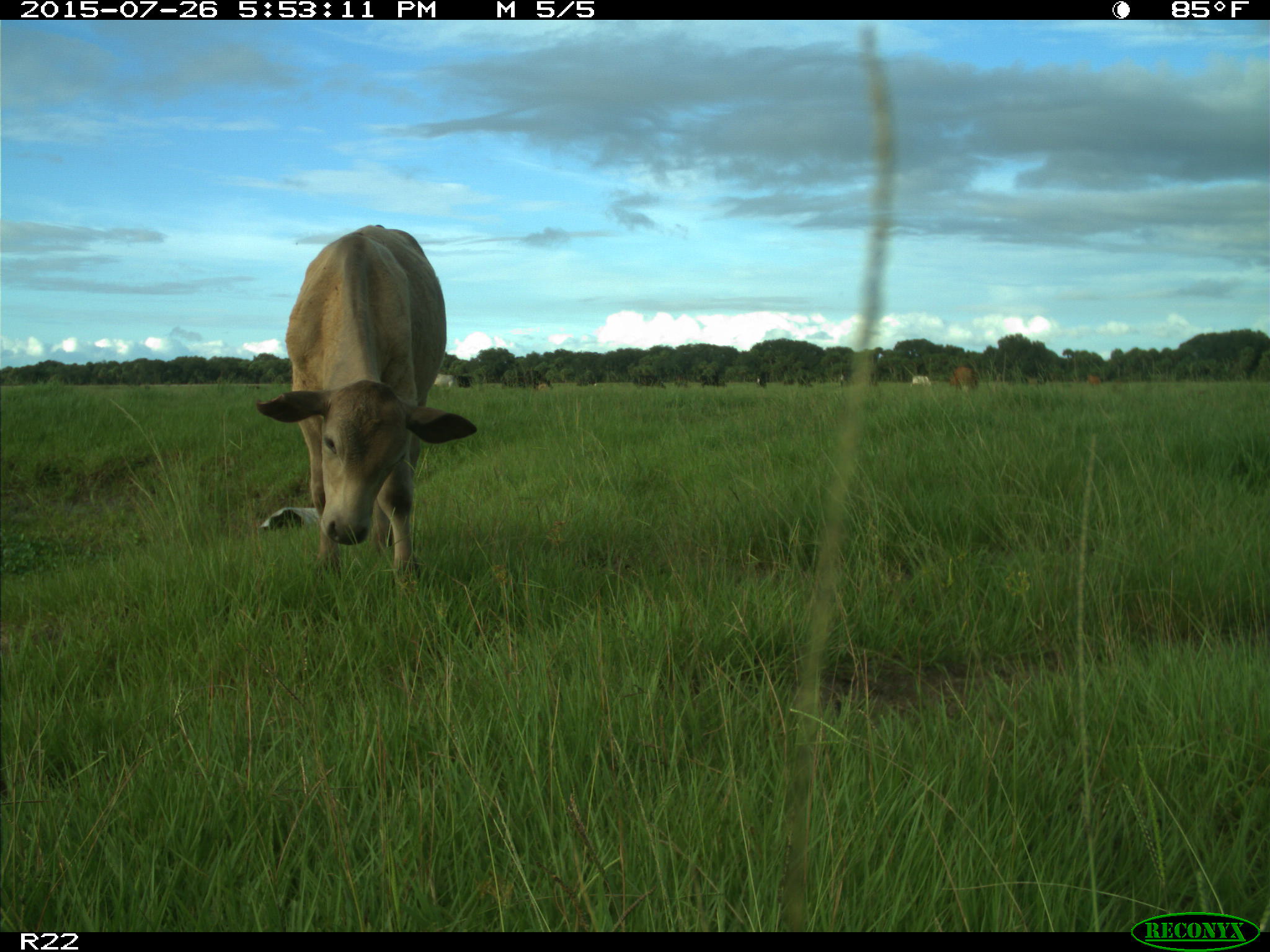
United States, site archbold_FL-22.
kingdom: Animalia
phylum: Chordata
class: Mammalia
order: Artiodactyla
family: Bovidae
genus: Bos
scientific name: Bos taurus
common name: domestic cow